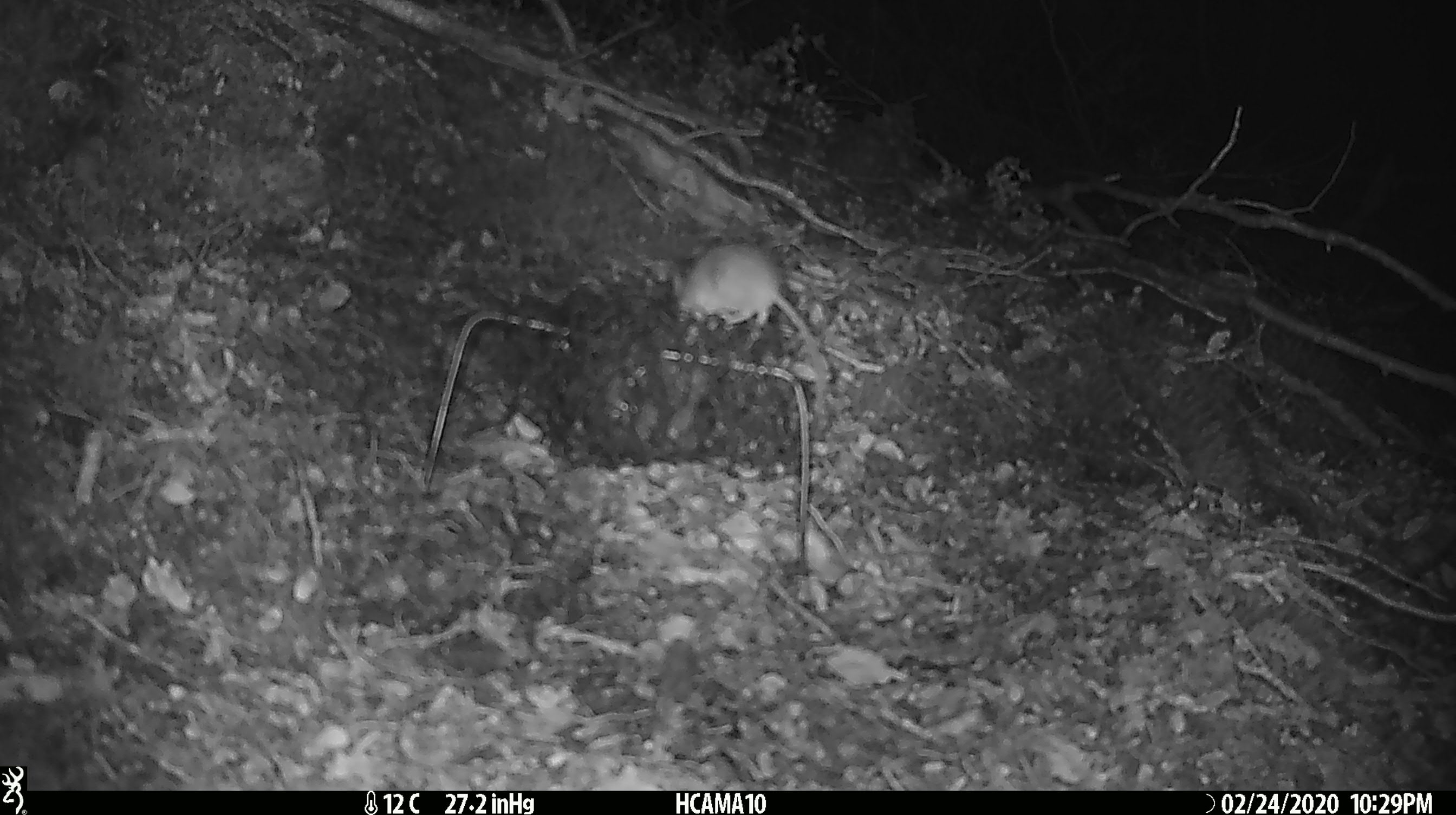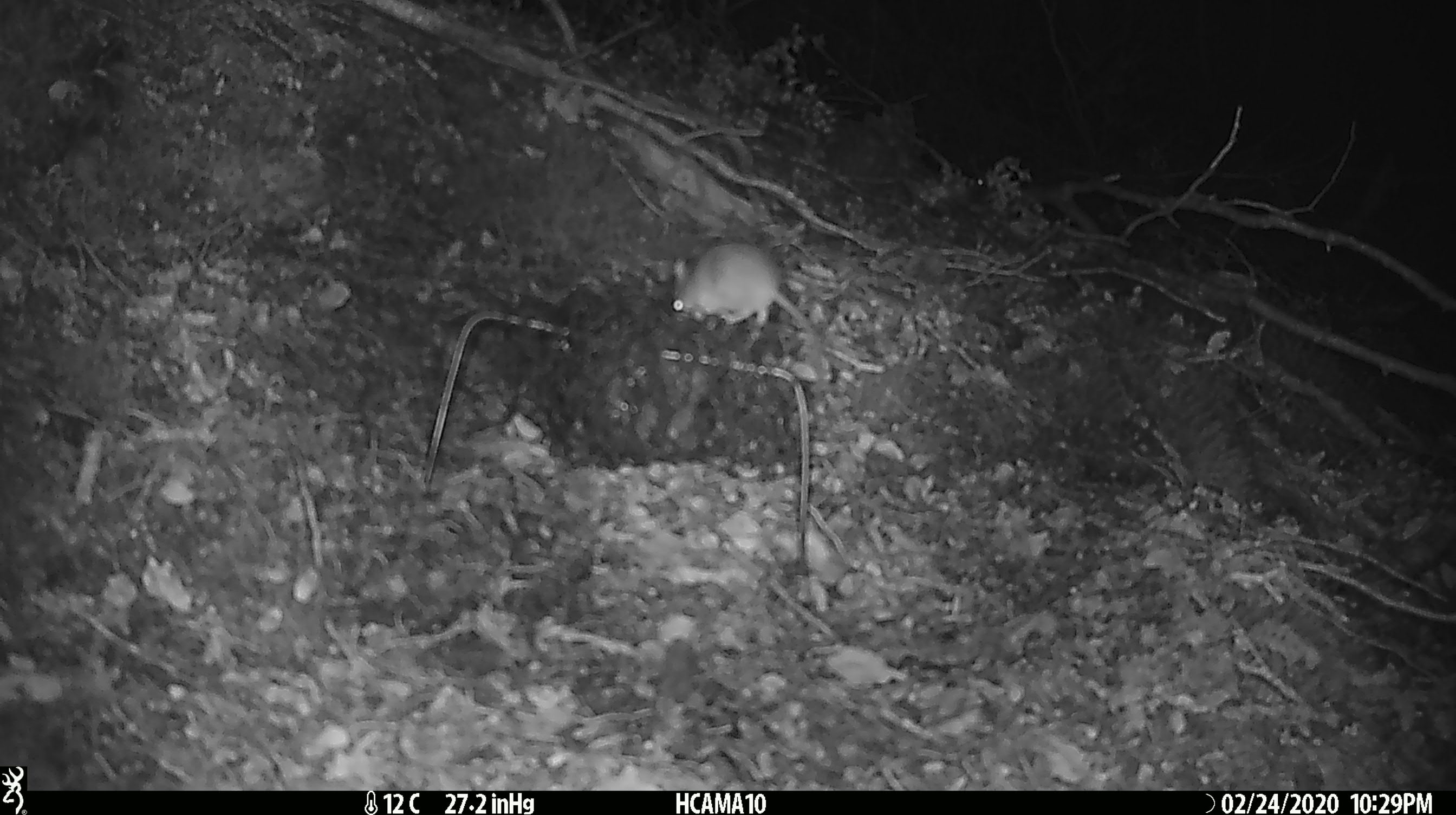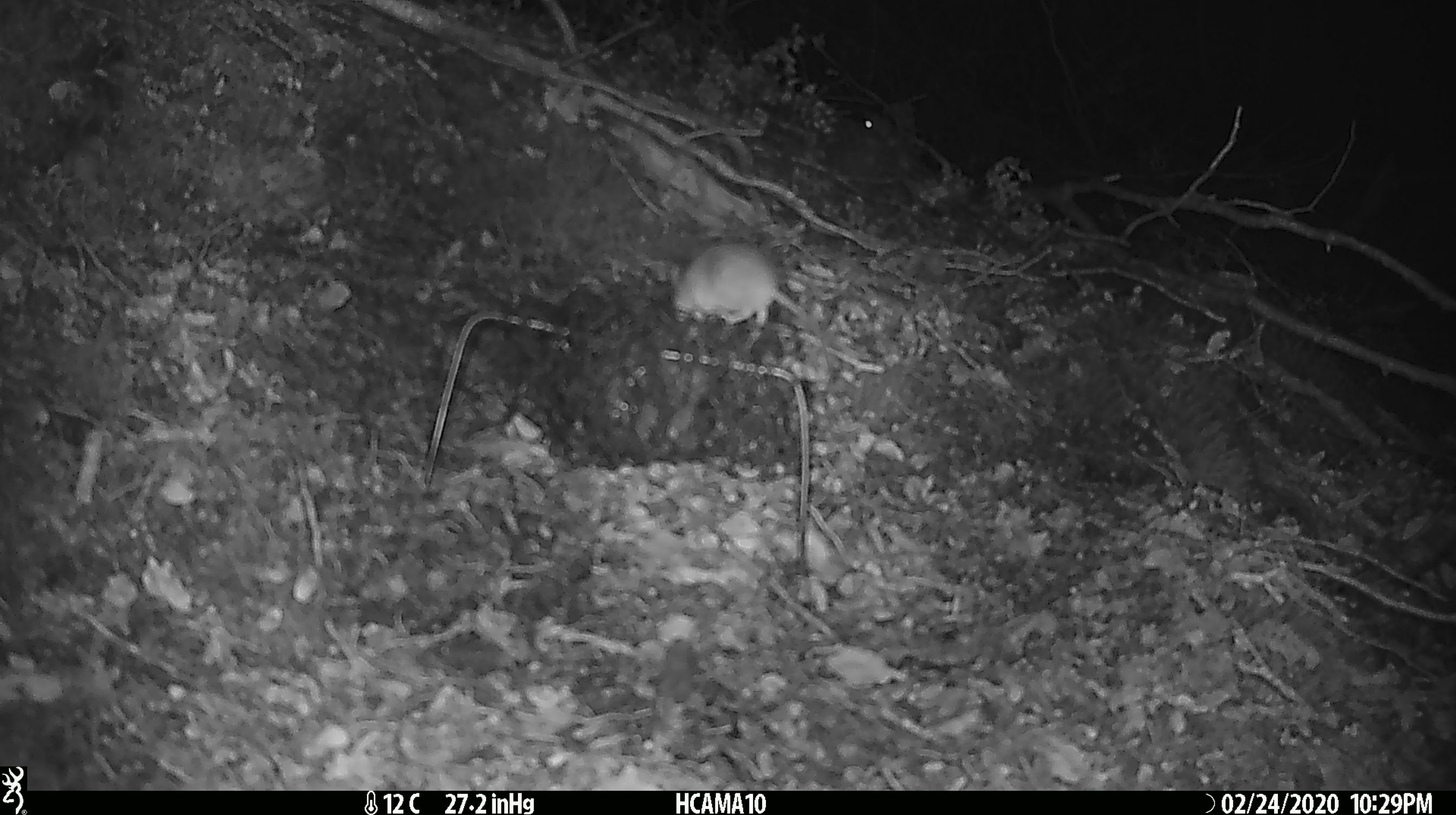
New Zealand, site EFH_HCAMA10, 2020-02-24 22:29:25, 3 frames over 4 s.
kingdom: Animalia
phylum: Chordata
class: Mammalia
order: Rodentia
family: Muridae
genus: Mus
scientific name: Mus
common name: mouse